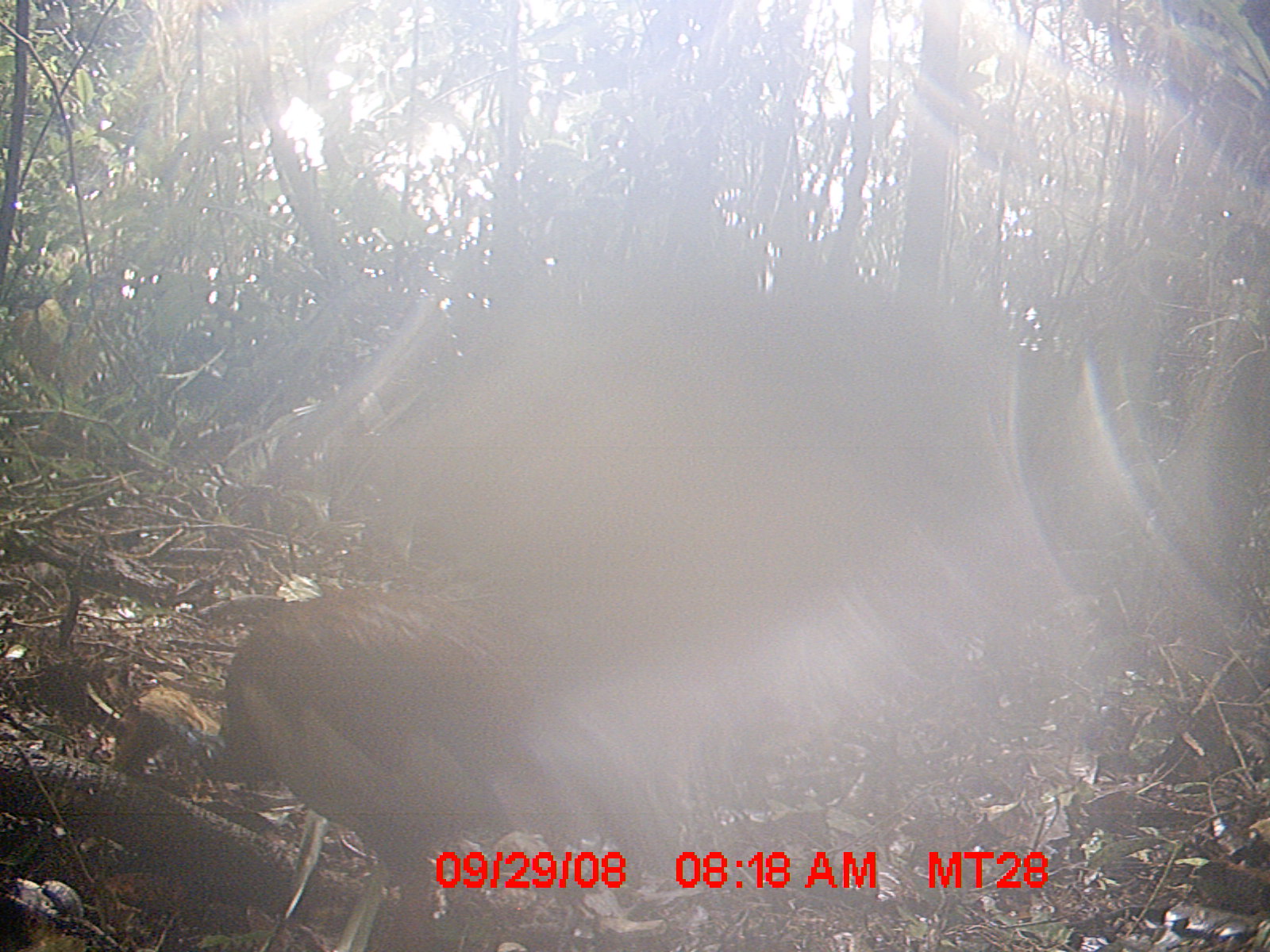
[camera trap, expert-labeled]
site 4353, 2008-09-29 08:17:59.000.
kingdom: Animalia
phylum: Chordata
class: Aves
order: Cuculiformes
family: Cuculidae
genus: Coua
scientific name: Coua serriana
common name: red-breasted coua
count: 1